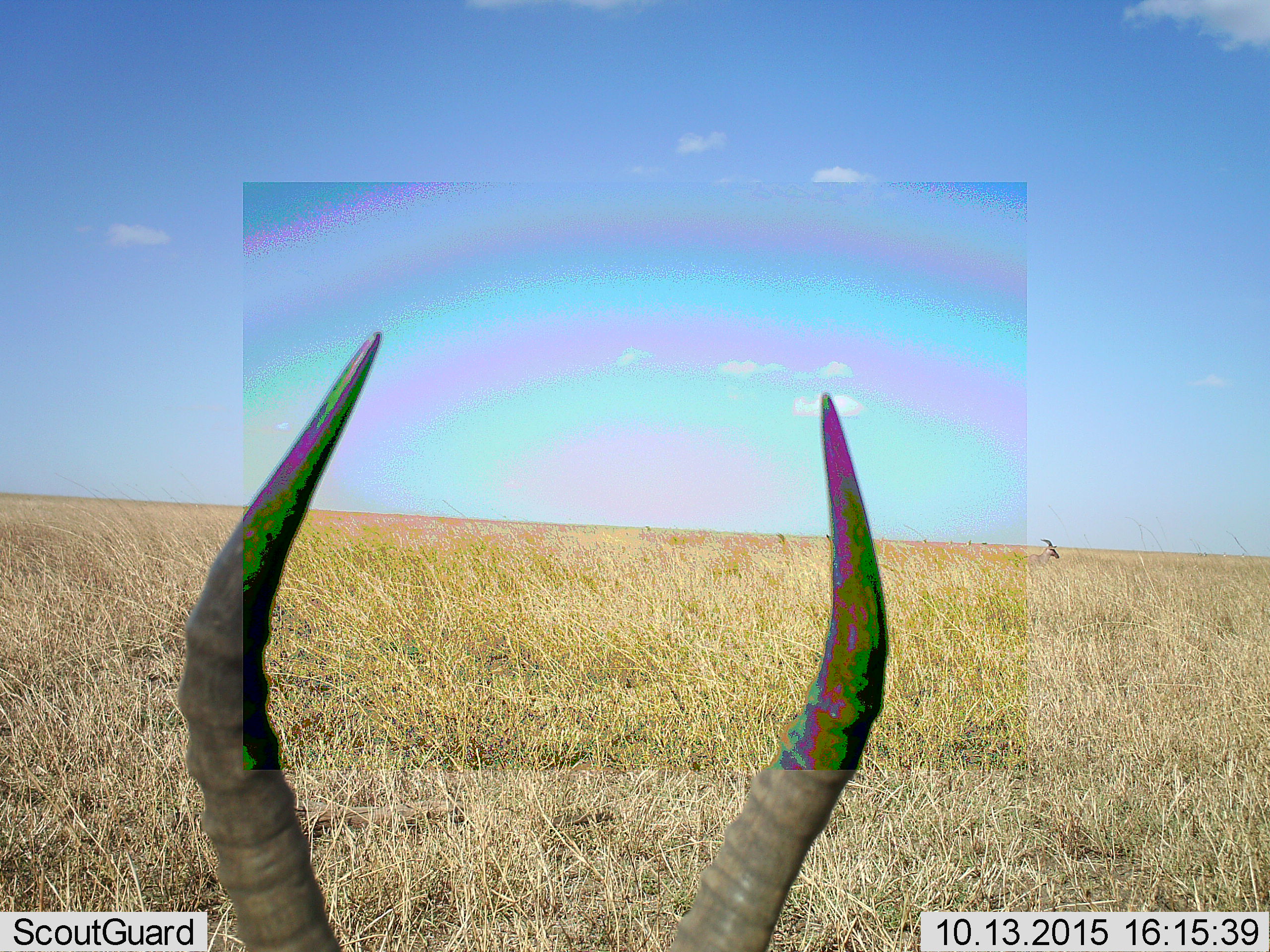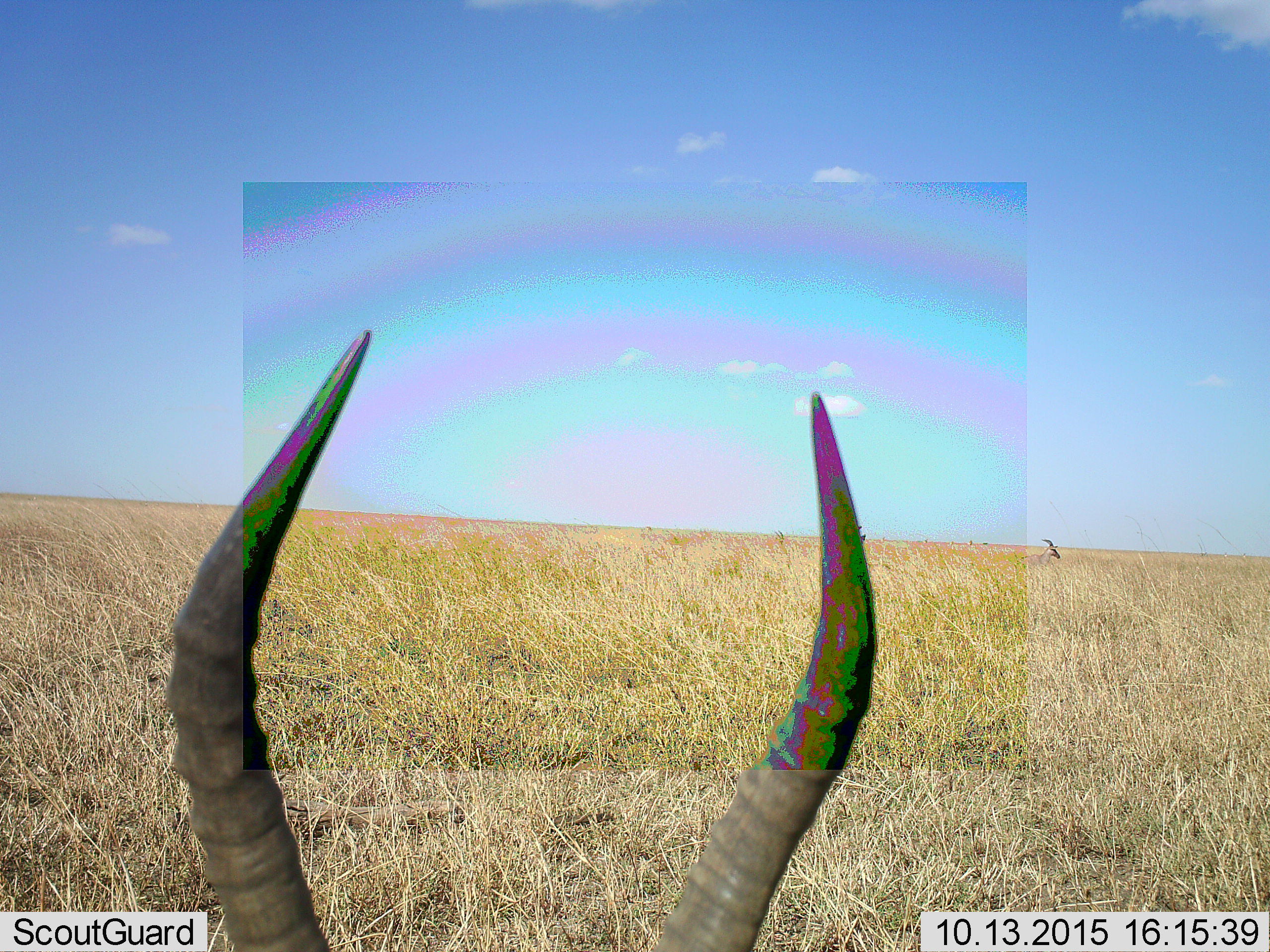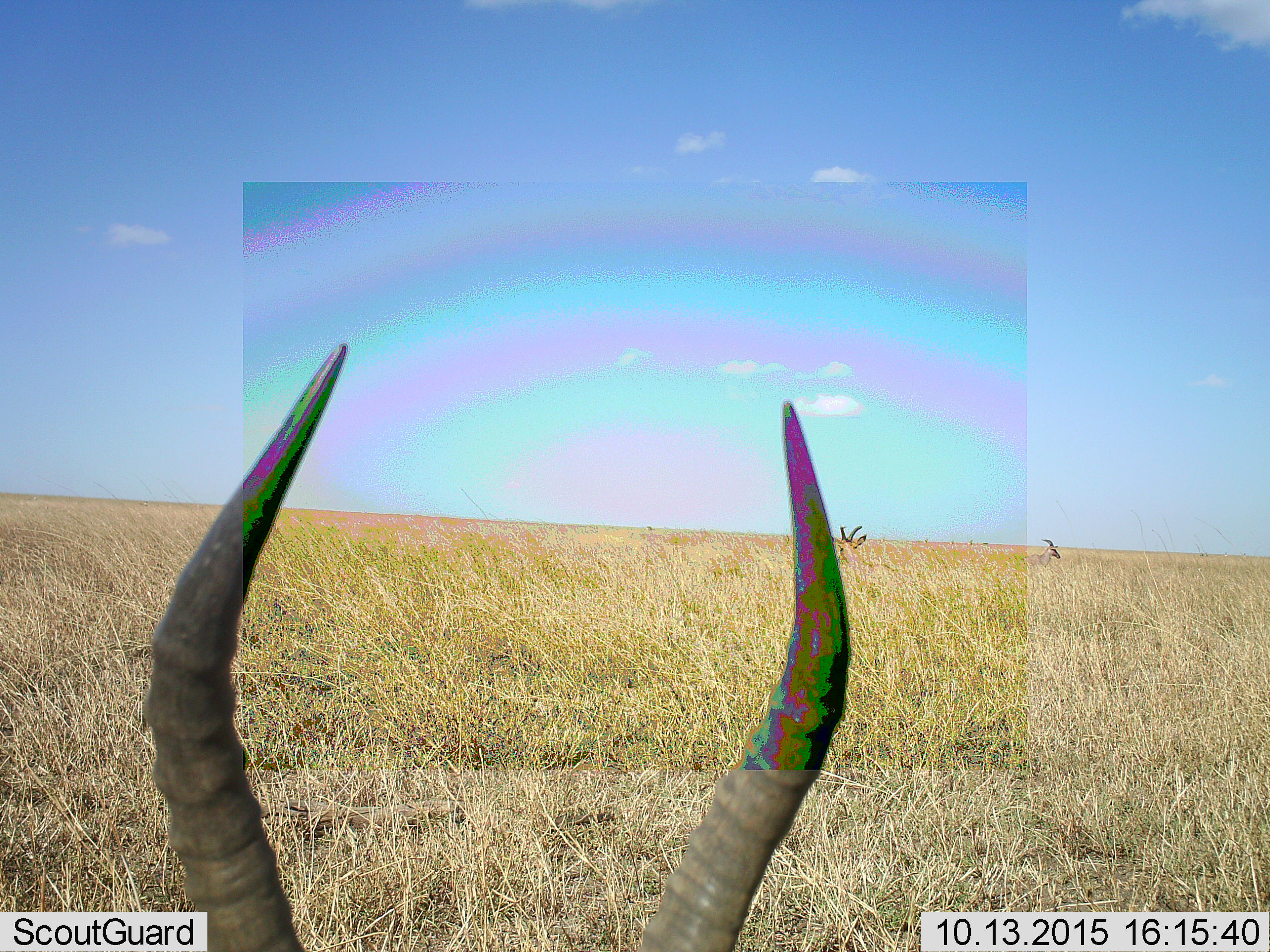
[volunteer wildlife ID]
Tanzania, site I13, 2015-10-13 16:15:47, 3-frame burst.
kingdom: Animalia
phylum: Chordata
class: Mammalia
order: Artiodactyla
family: Bovidae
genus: Alcelaphus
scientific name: Alcelaphus buselaphus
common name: hartebeest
Hartebeest (Alcelaphus buselaphus), count 2. Behavior (volunteer vote fractions): standing 75%, resting 0%, moving 25%, interacting 0%. Young present (vote fraction): 0%. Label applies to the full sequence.